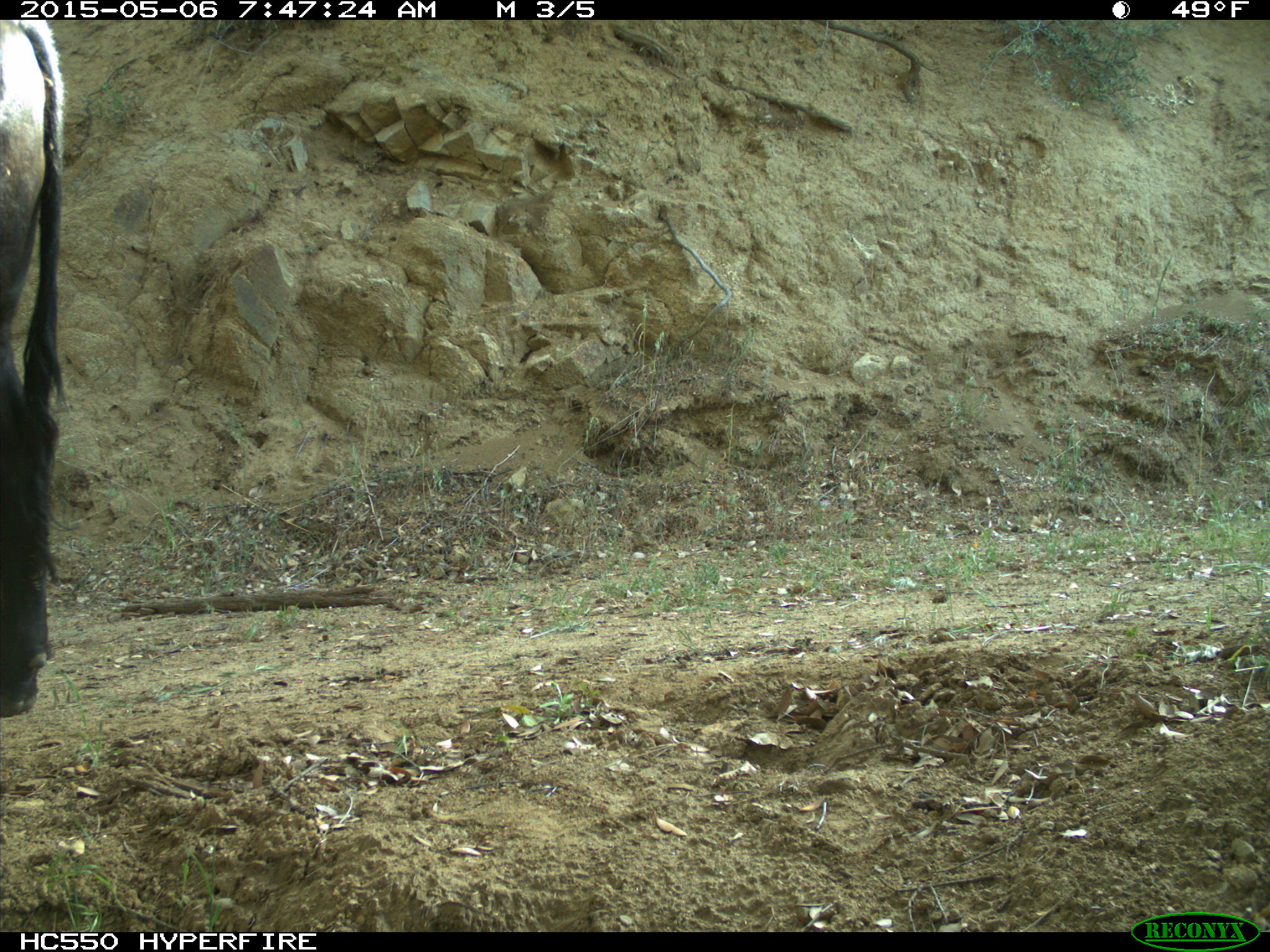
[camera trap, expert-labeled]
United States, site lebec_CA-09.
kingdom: Animalia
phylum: Chordata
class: Mammalia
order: Artiodactyla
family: Bovidae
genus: Bos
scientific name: Bos taurus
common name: domestic cow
Bos taurus (domestic cow).